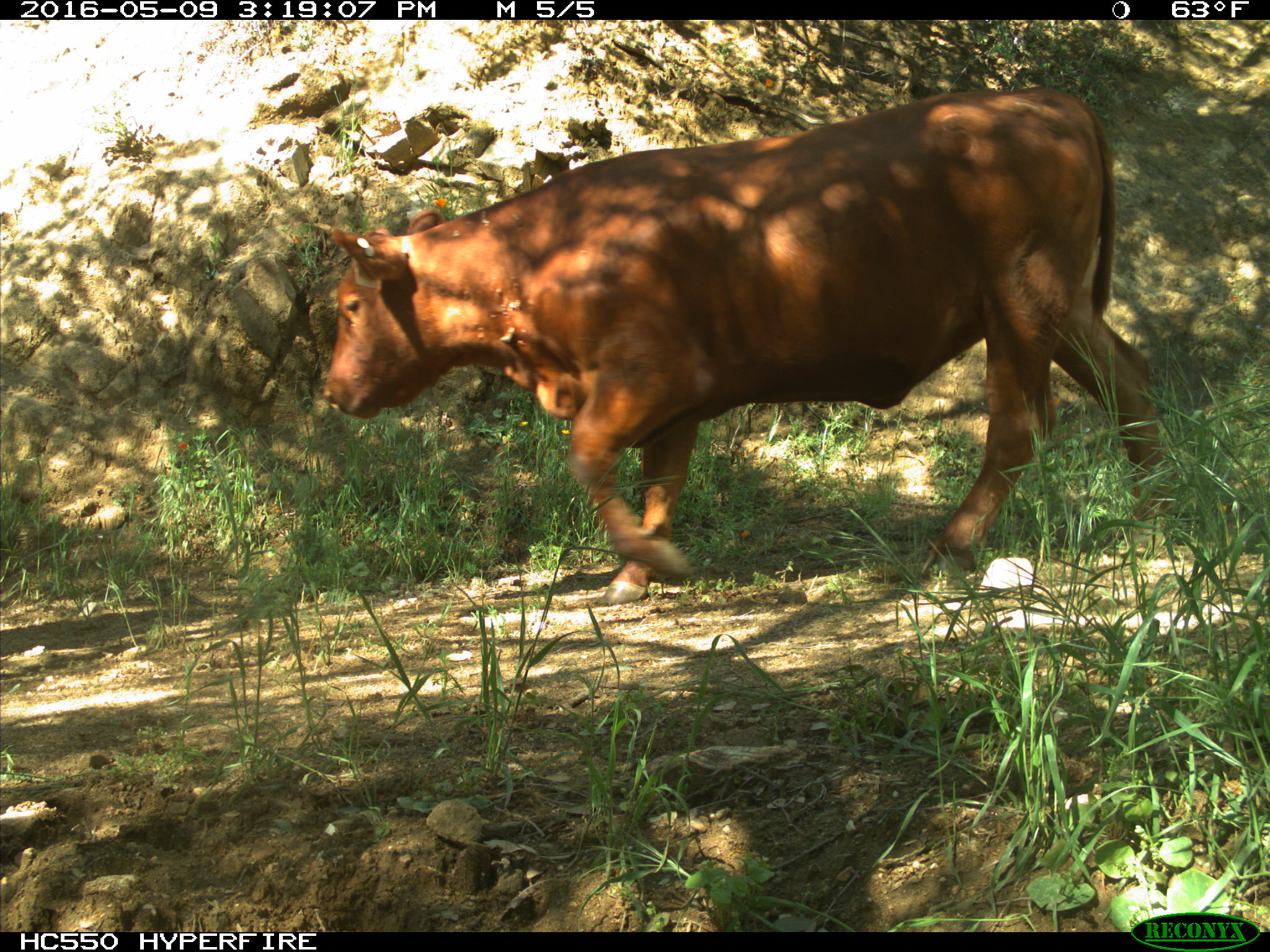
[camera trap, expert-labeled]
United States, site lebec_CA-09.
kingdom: Animalia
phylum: Chordata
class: Mammalia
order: Artiodactyla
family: Bovidae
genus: Bos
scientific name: Bos taurus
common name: domestic cow